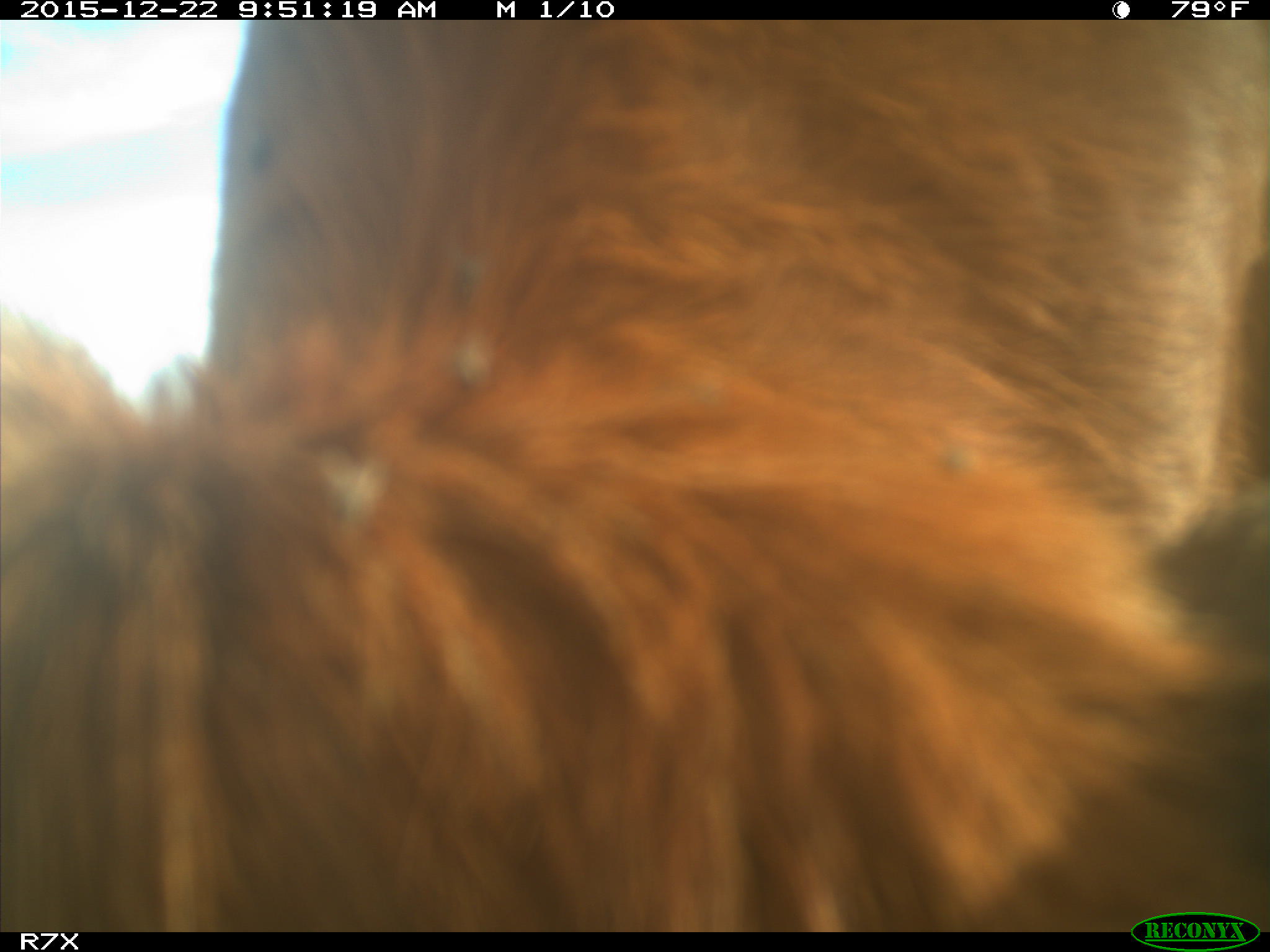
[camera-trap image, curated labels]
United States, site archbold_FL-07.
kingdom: Animalia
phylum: Chordata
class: Mammalia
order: Artiodactyla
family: Bovidae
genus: Bos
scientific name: Bos taurus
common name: domestic cow